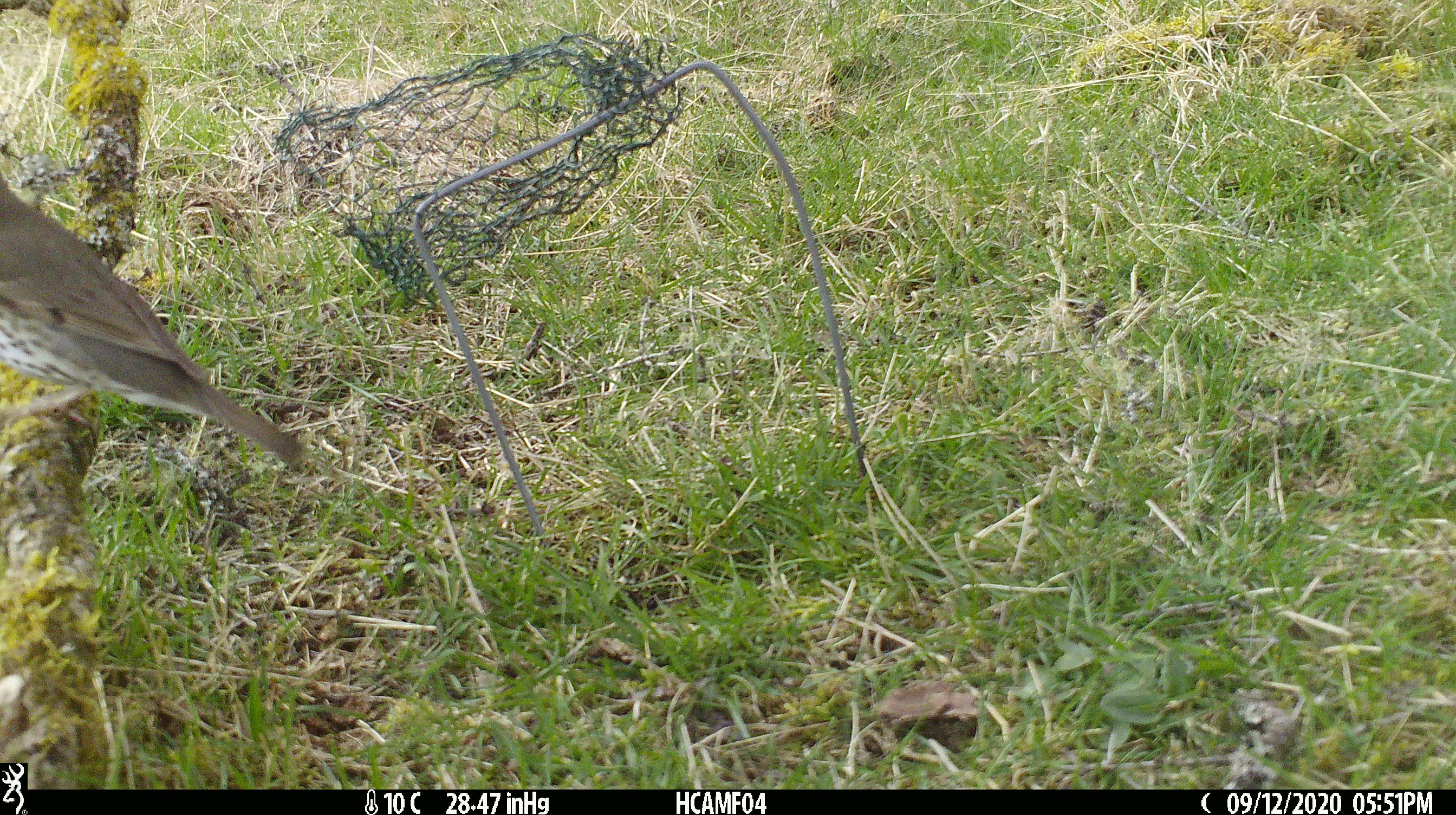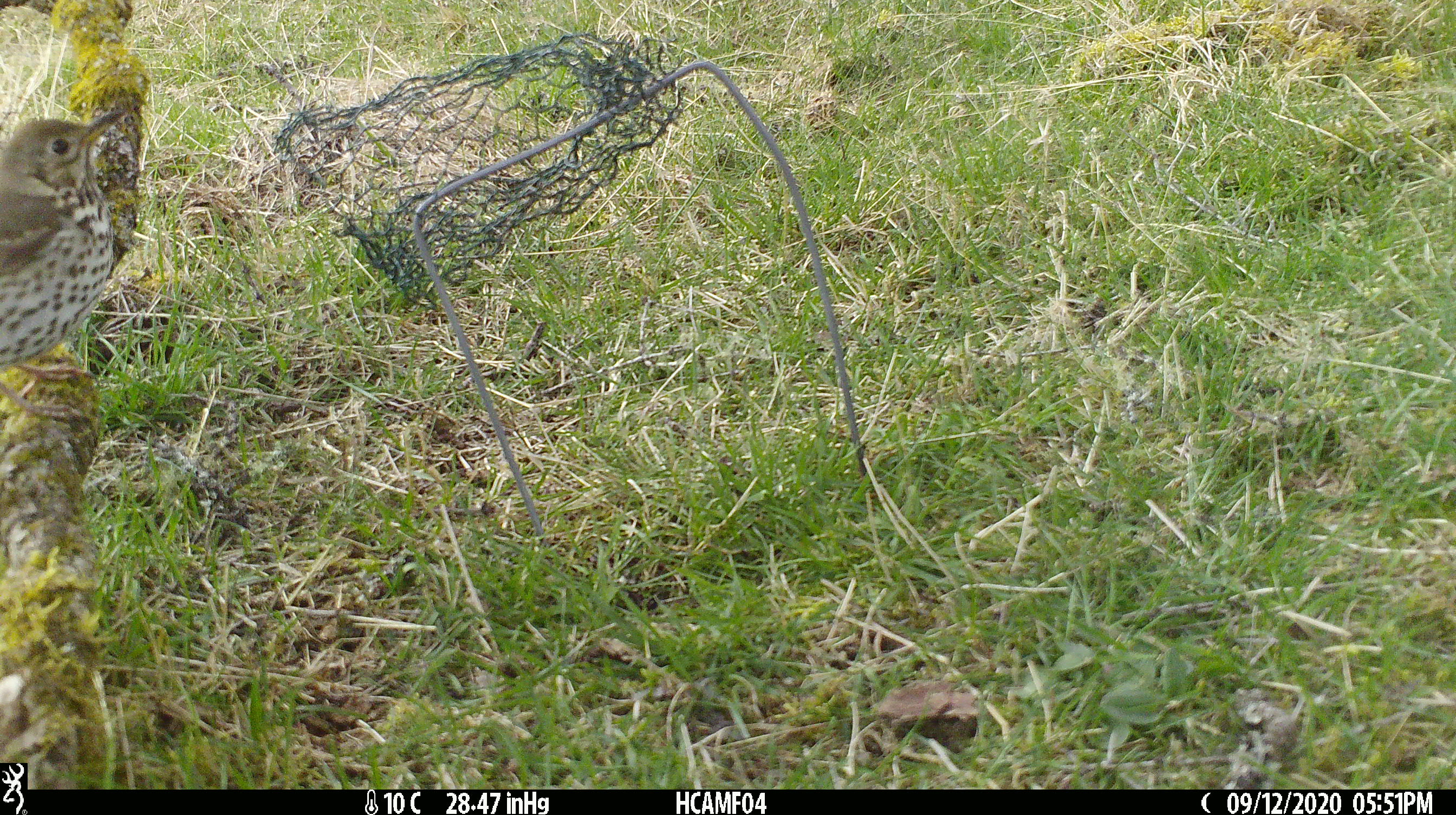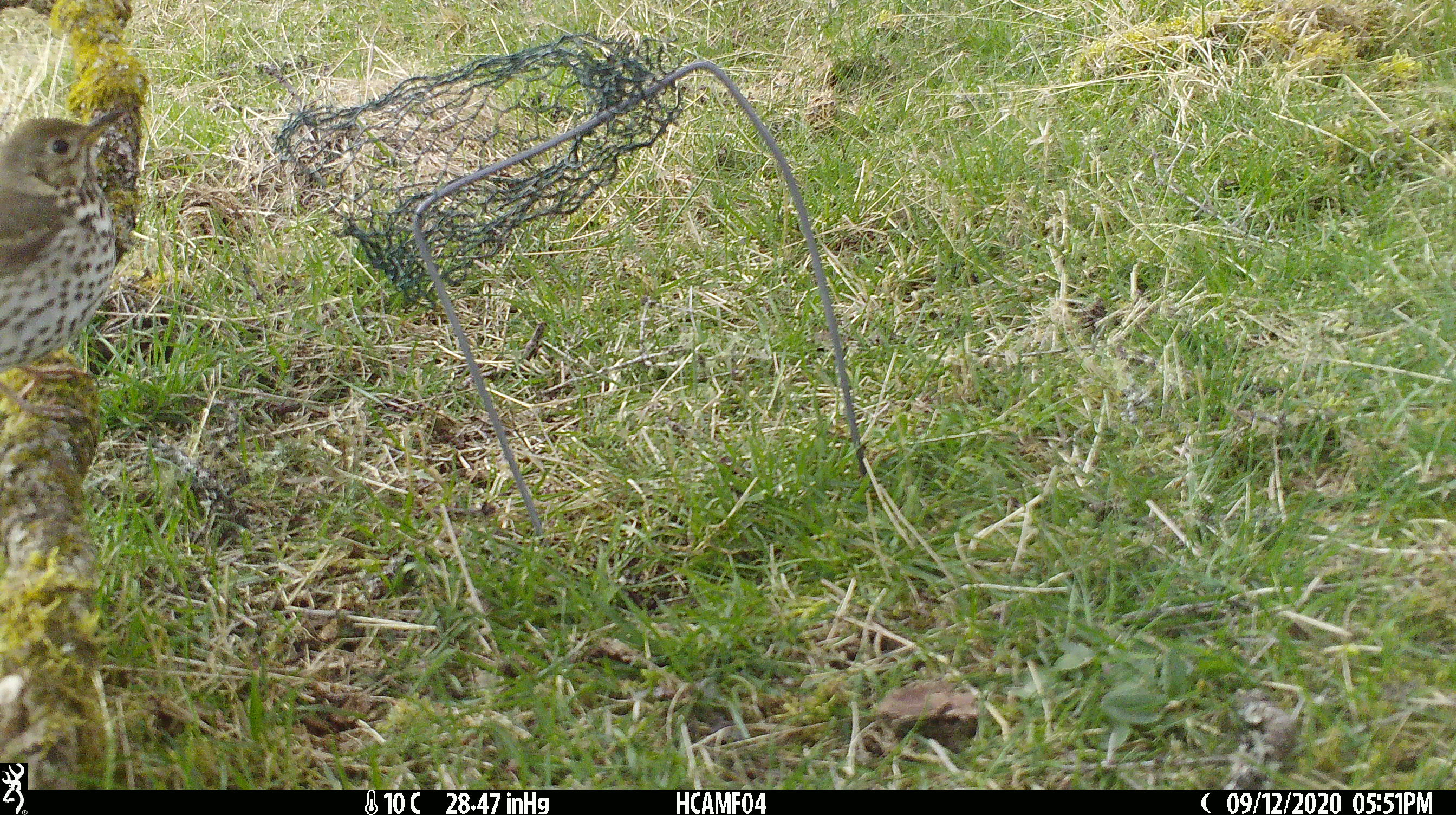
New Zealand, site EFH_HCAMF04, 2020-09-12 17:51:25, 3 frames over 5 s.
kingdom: Animalia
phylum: Chordata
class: Aves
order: Passeriformes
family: Turdidae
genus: Turdus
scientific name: Turdus philomelos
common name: song thrush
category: thrush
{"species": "thrush (song thrush) (Turdus philomelos)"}